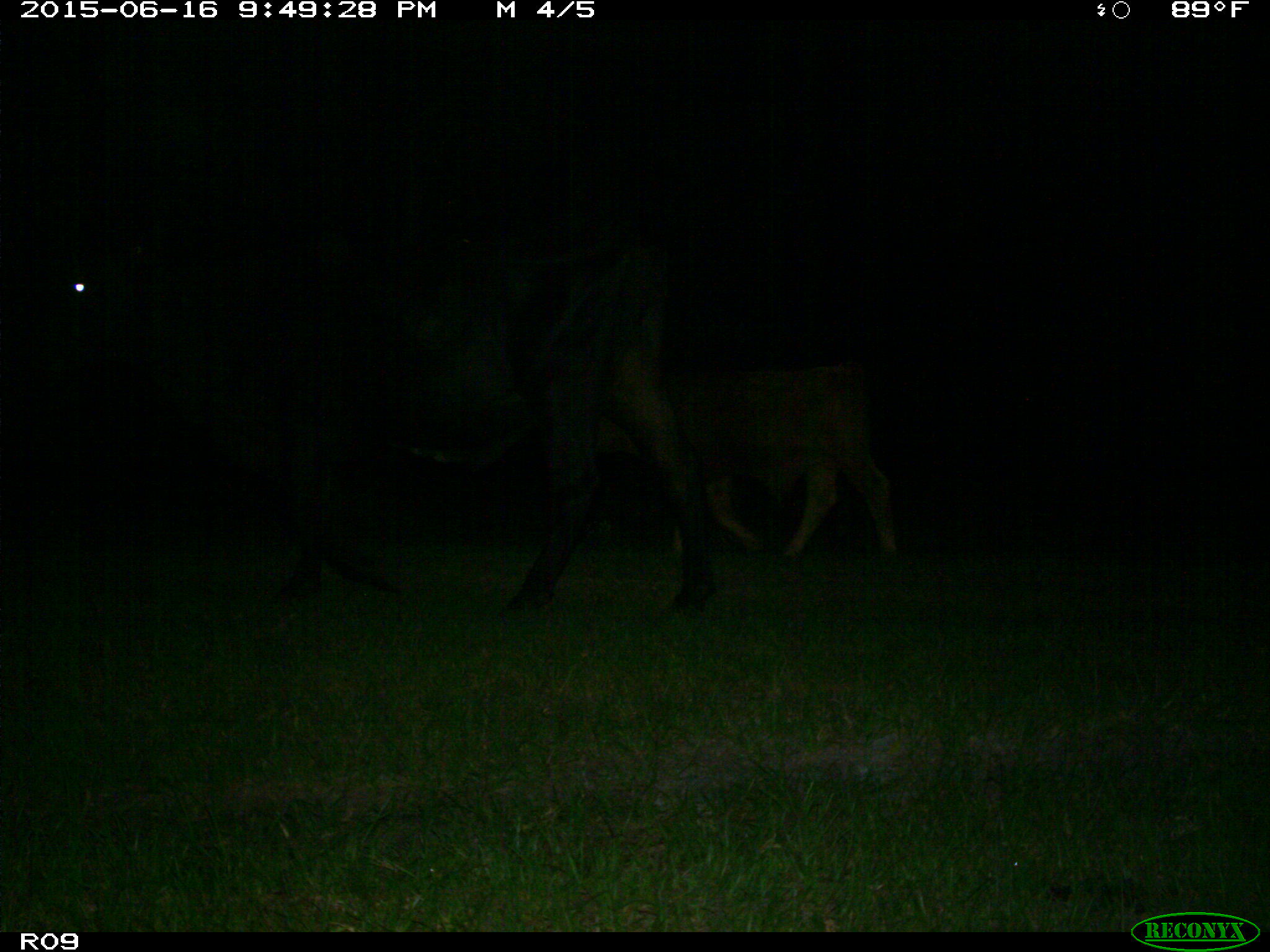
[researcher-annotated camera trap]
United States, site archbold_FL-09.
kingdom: Animalia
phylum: Chordata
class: Mammalia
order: Artiodactyla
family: Bovidae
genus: Bos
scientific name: Bos taurus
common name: domestic cow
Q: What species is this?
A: Bos taurus (domestic cow).